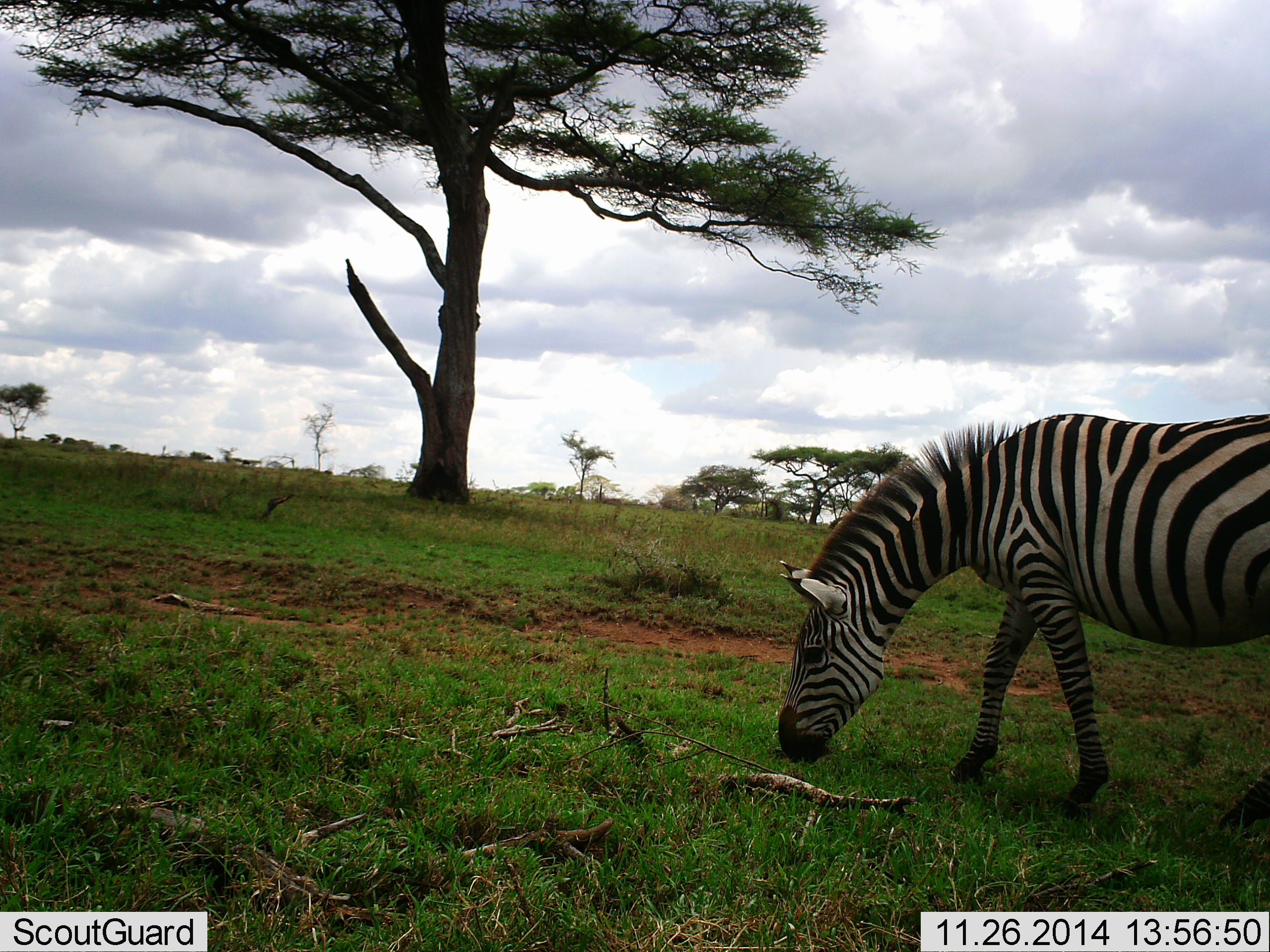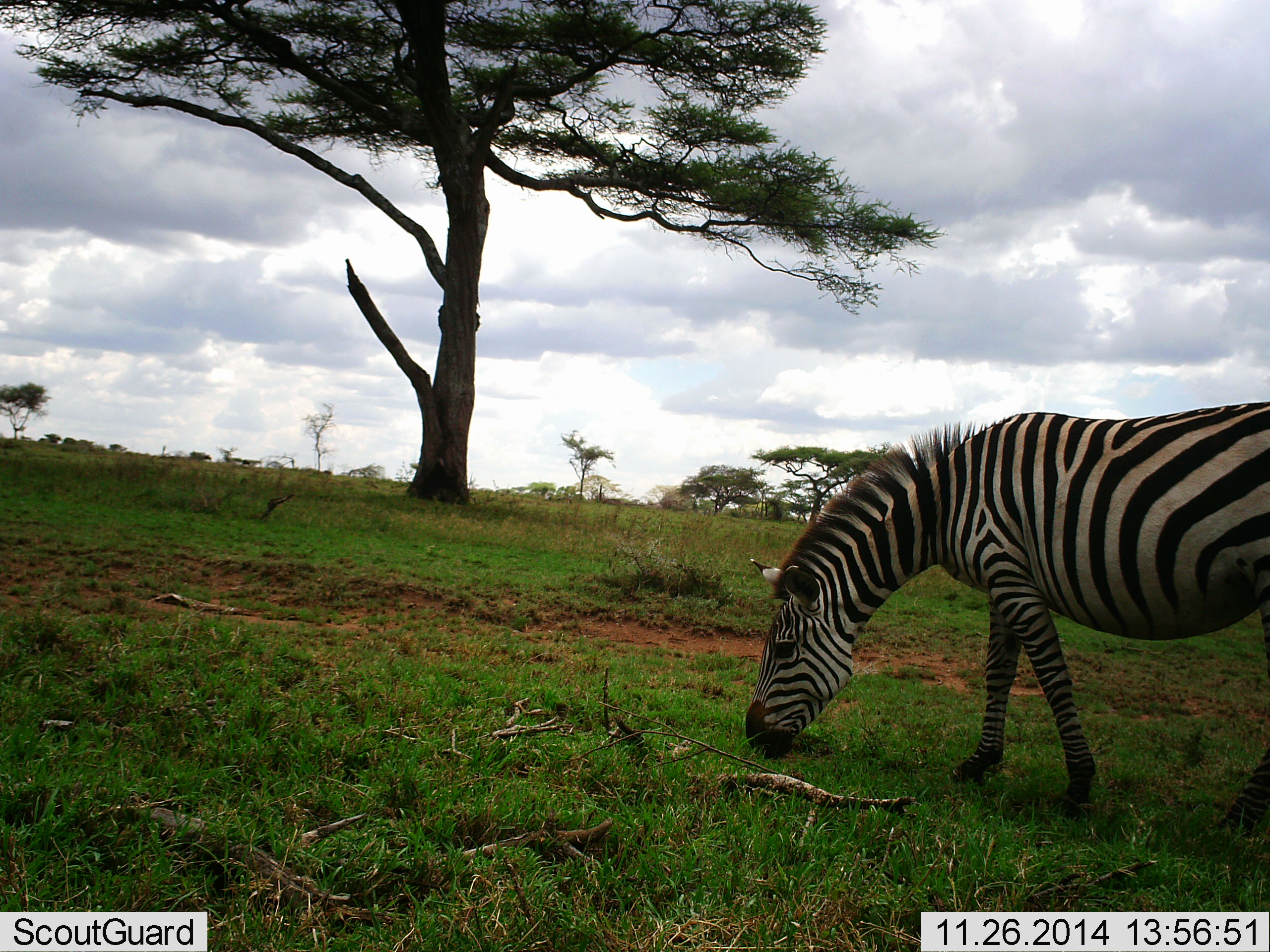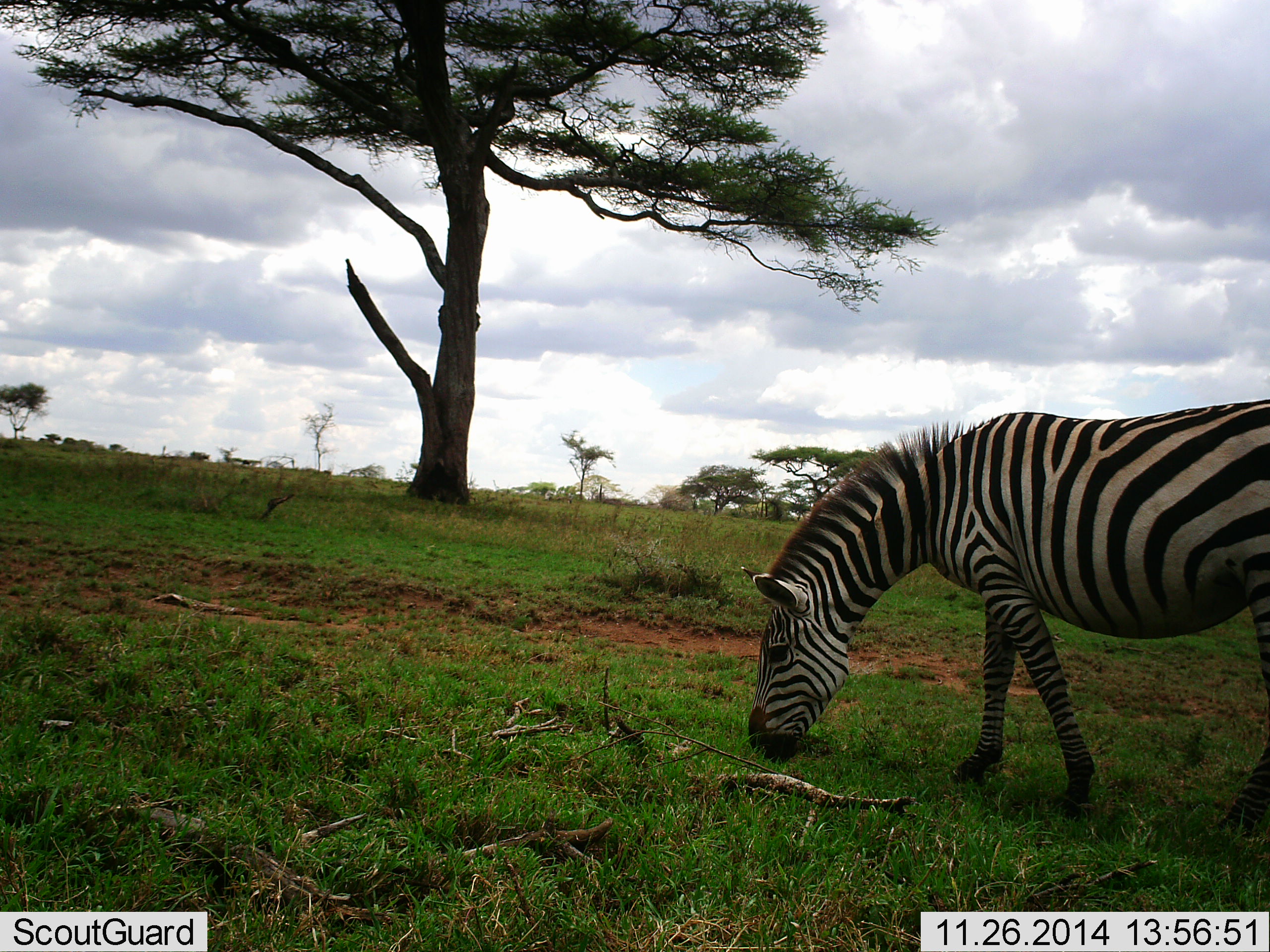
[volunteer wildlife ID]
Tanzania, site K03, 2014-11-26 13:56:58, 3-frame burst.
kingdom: Animalia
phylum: Chordata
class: Mammalia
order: Perissodactyla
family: Equidae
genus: Equus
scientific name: Equus quagga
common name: plains zebra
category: zebra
Zebra (plains zebra) (Equus quagga), count 1. Behavior (volunteer vote fractions): standing 20%, resting 0%, moving 10%, interacting 0%. Young present (vote fraction): 0%. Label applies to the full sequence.